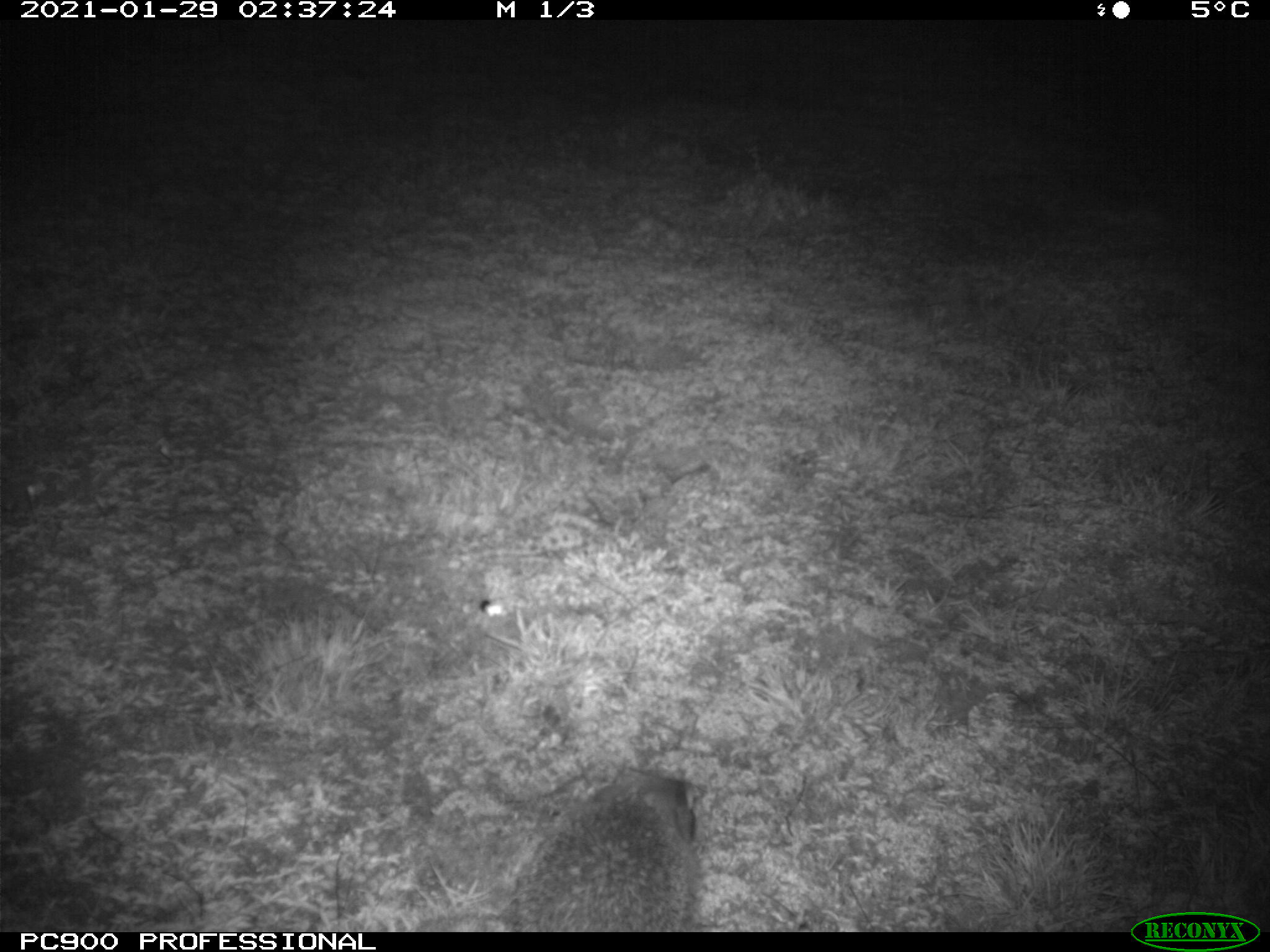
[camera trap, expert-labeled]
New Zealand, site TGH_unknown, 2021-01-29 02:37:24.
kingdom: Animalia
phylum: Chordata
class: Mammalia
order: Eulipotyphla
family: Erinaceidae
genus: Erinaceus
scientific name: Erinaceus europaeus europaeus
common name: european hedgehog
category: hedgehog